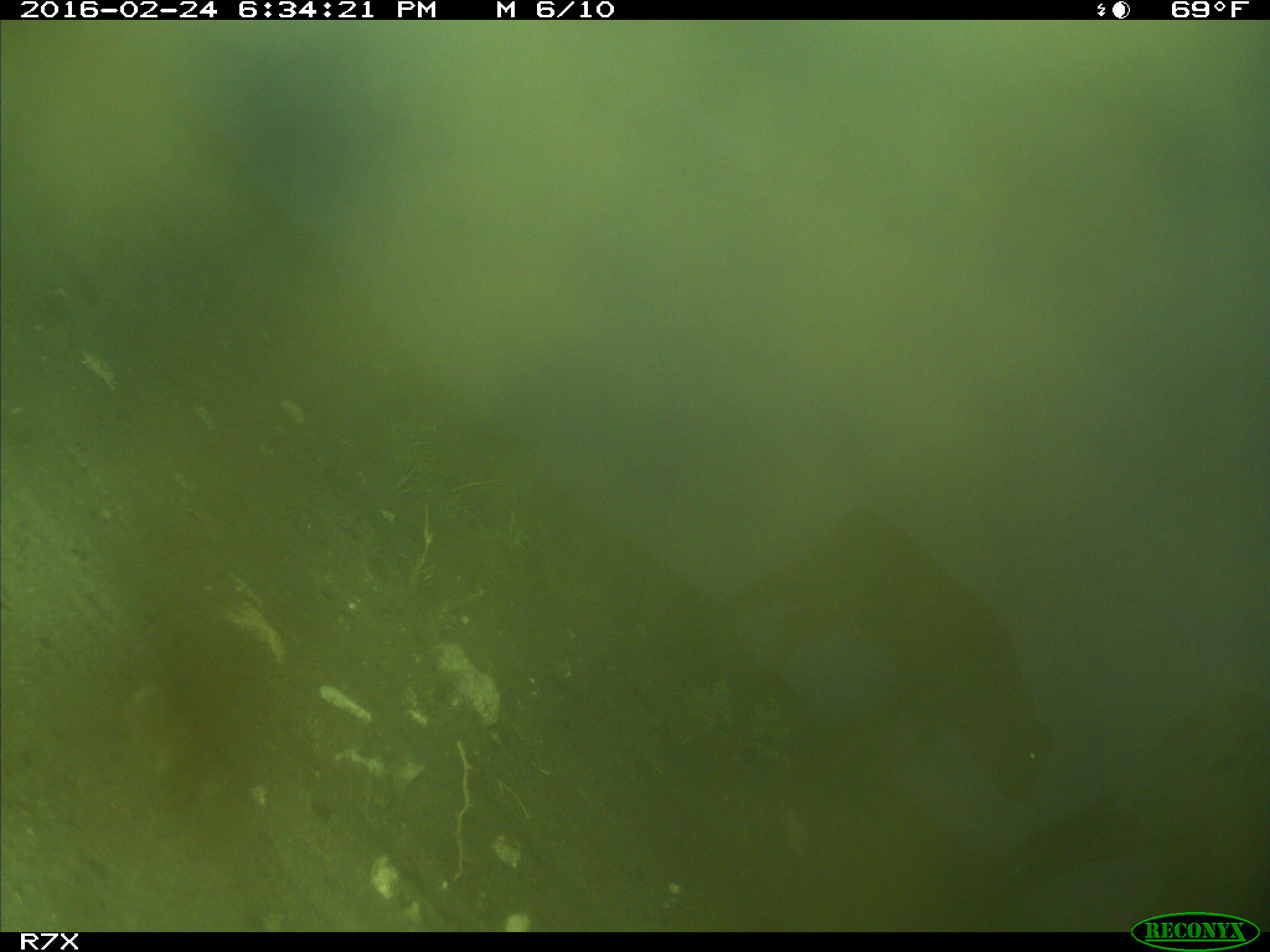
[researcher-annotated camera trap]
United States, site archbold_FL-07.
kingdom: Animalia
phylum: Chordata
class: Mammalia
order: Artiodactyla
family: Bovidae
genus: Bos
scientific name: Bos taurus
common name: domestic cow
Bos taurus (domestic cow).